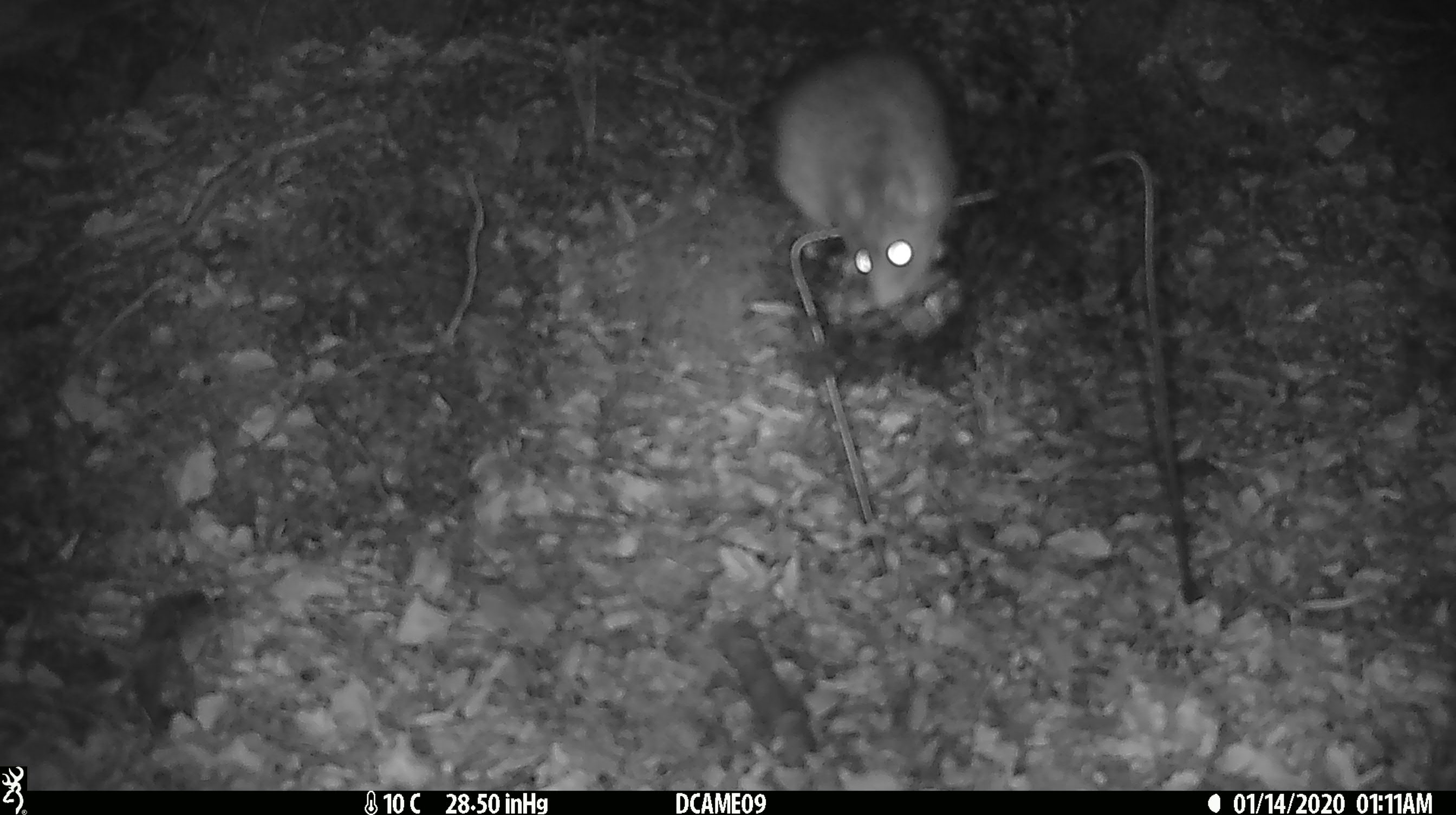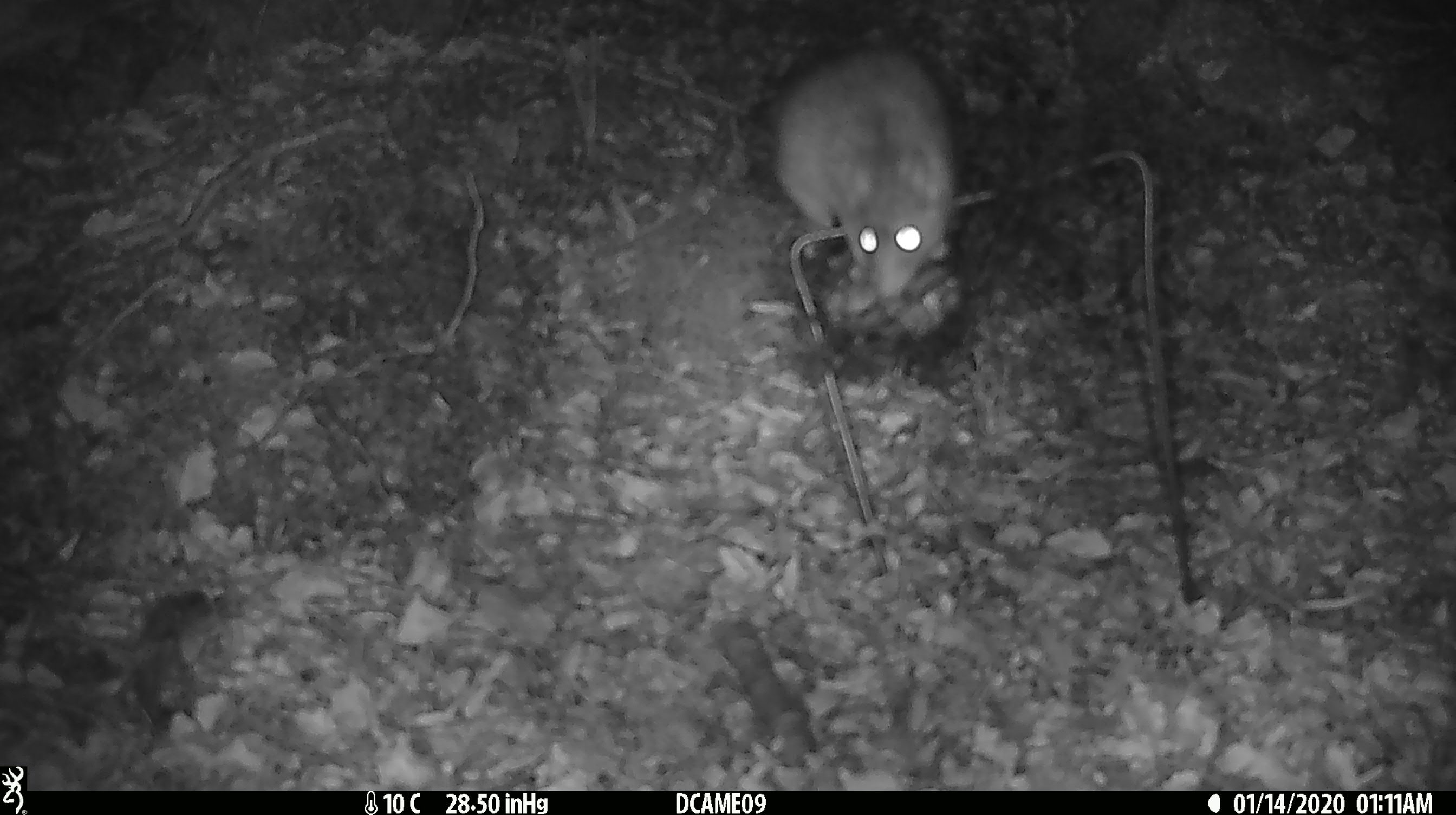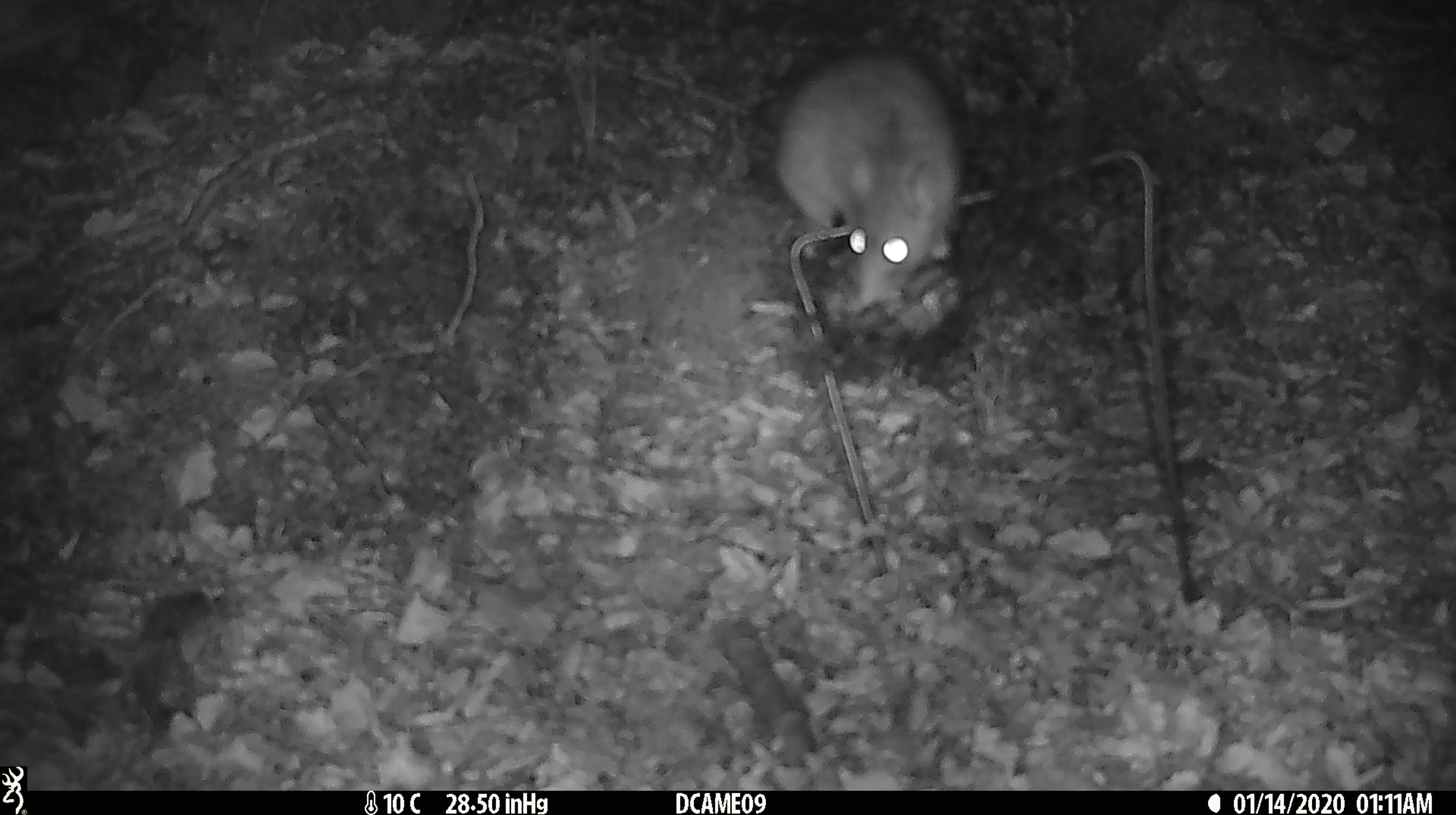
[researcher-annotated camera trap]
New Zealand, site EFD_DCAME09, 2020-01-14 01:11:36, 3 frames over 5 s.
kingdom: Animalia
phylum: Chordata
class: Mammalia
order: Rodentia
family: Muridae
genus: Rattus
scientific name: Rattus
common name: rat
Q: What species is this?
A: Rat (Rattus).